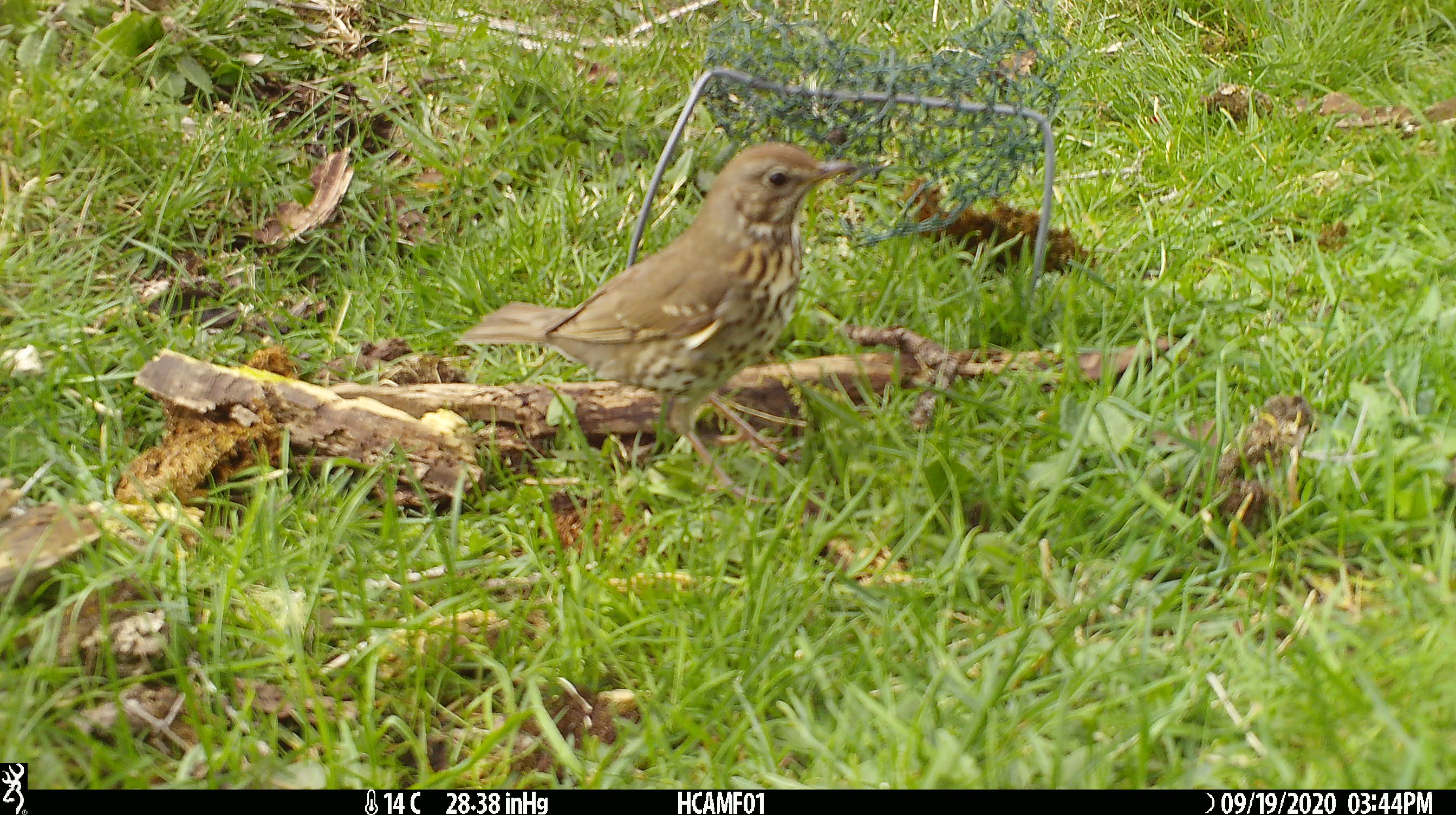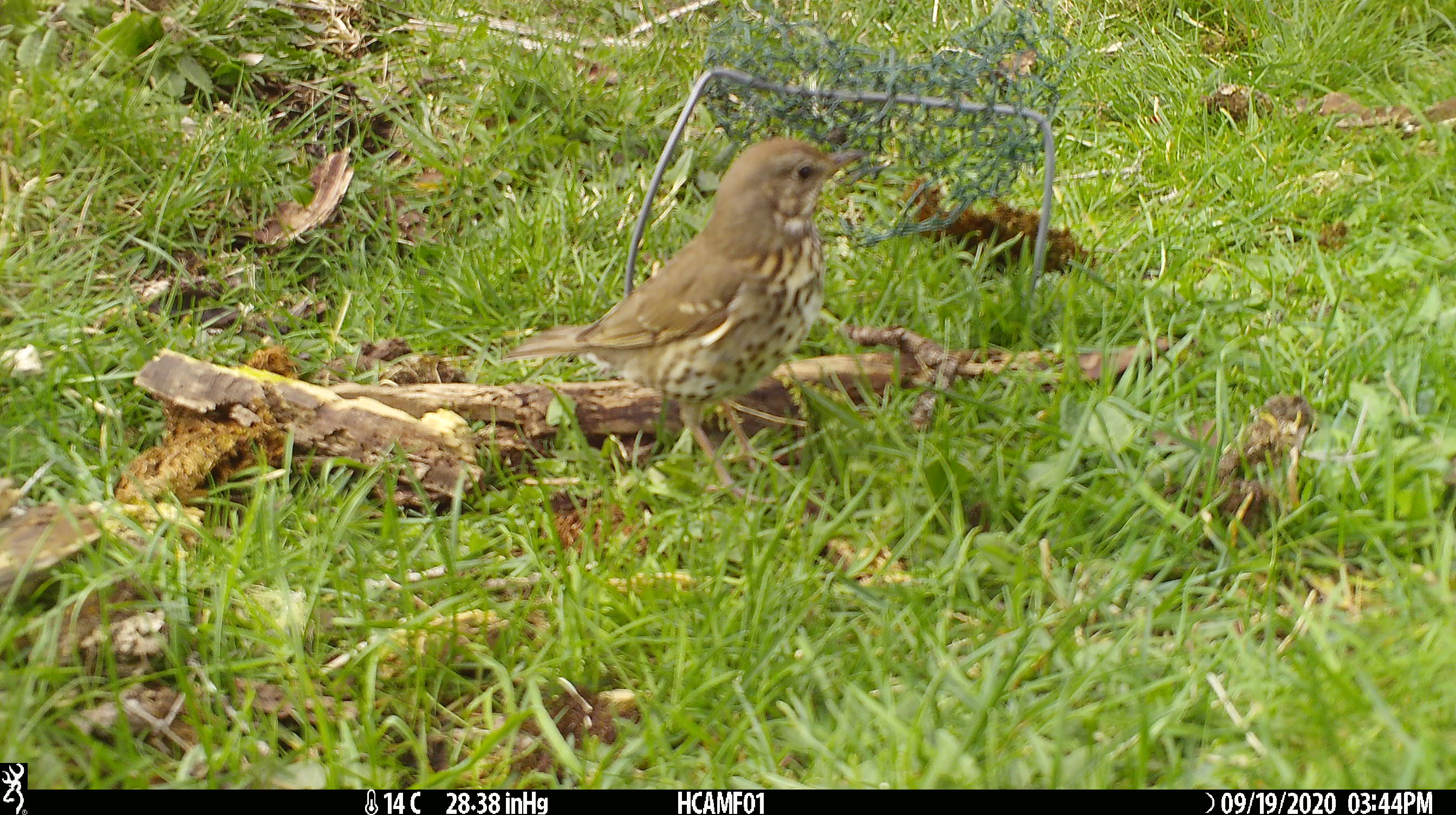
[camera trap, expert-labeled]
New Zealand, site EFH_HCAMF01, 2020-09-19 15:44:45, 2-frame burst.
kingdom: Animalia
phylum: Chordata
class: Aves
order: Passeriformes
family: Turdidae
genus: Turdus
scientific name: Turdus philomelos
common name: song thrush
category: thrush